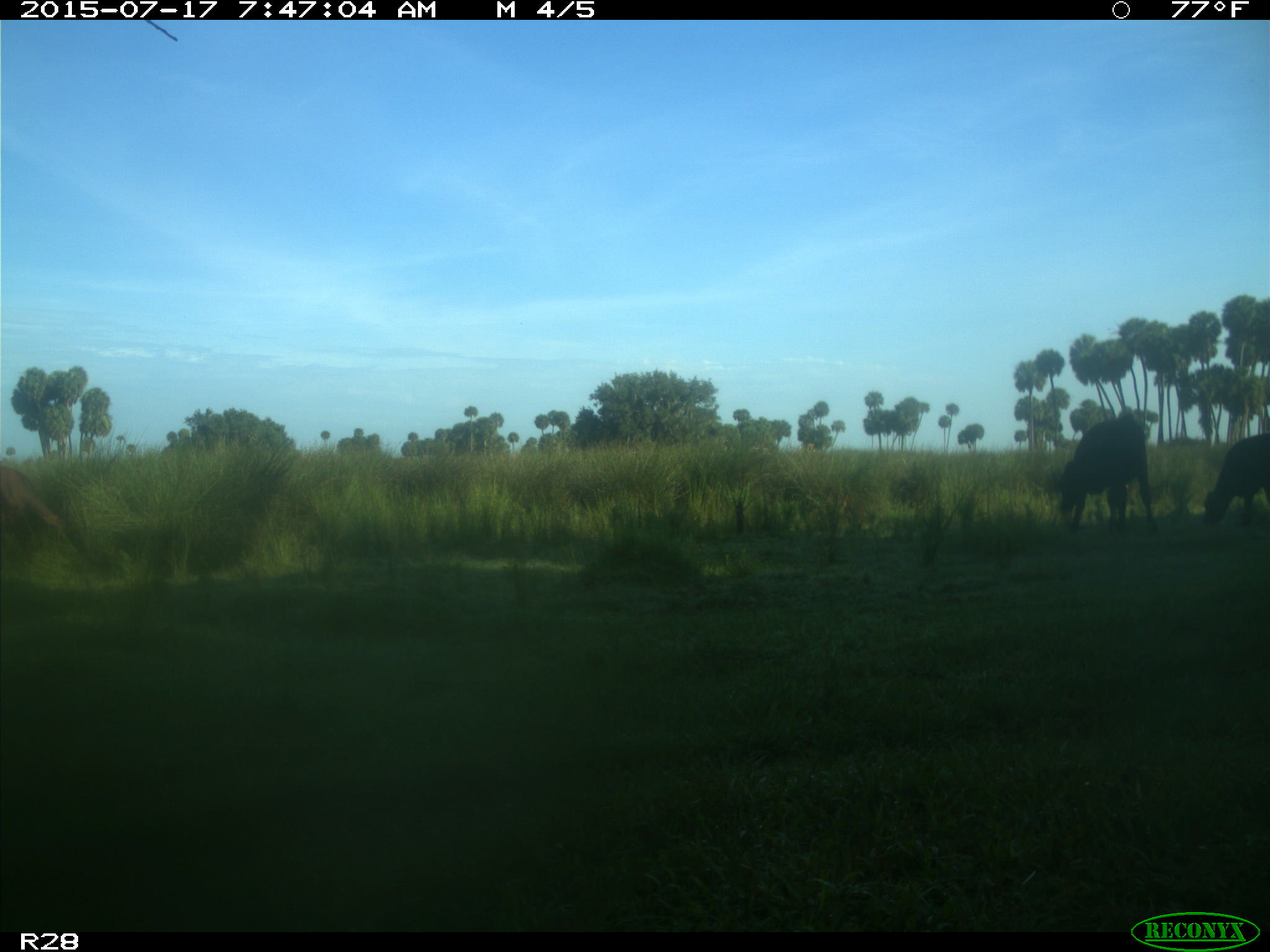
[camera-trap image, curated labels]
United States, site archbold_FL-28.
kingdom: Animalia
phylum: Chordata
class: Mammalia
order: Artiodactyla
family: Bovidae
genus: Bos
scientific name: Bos taurus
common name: domestic cow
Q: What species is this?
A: Bos taurus (domestic cow).